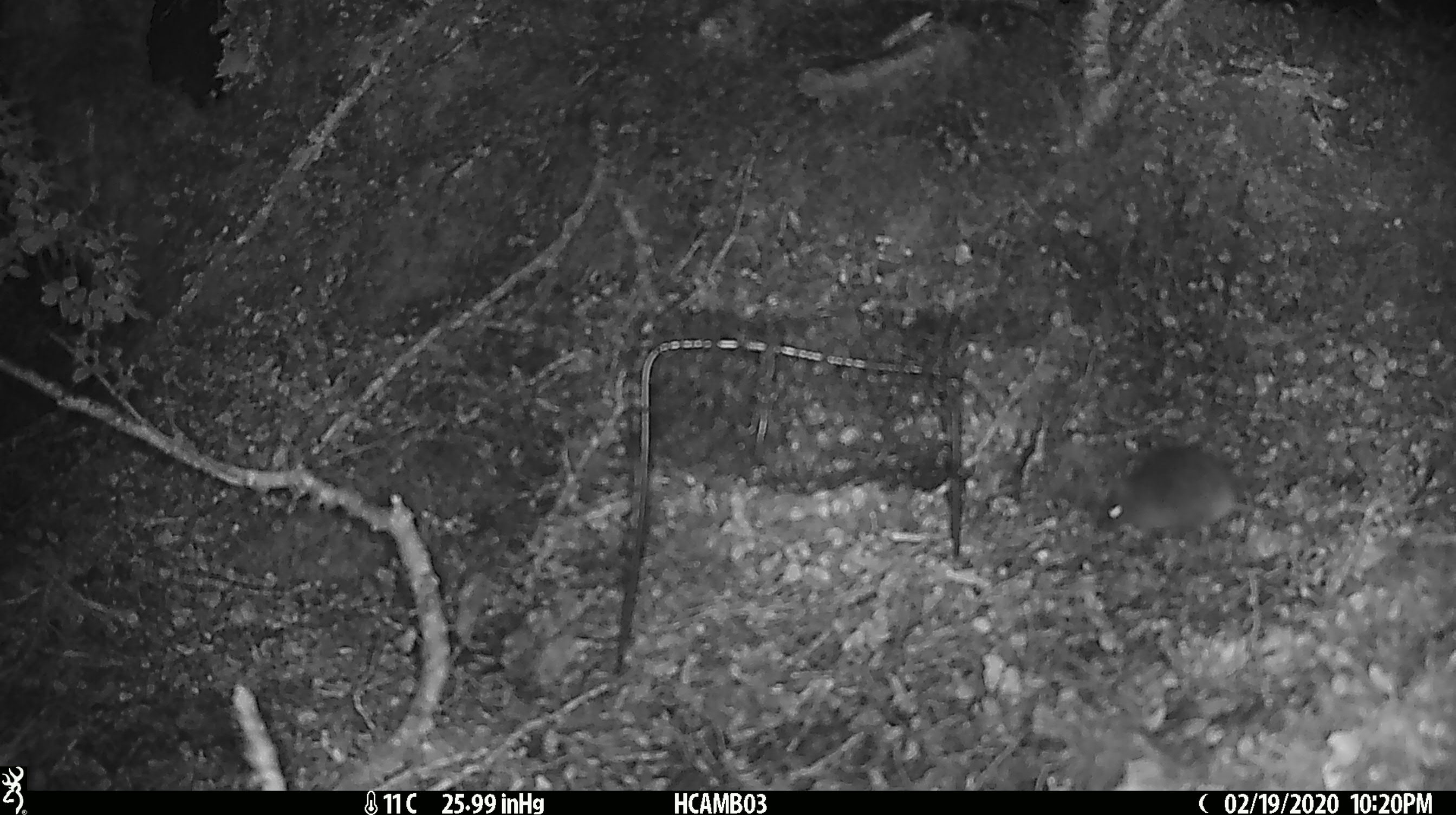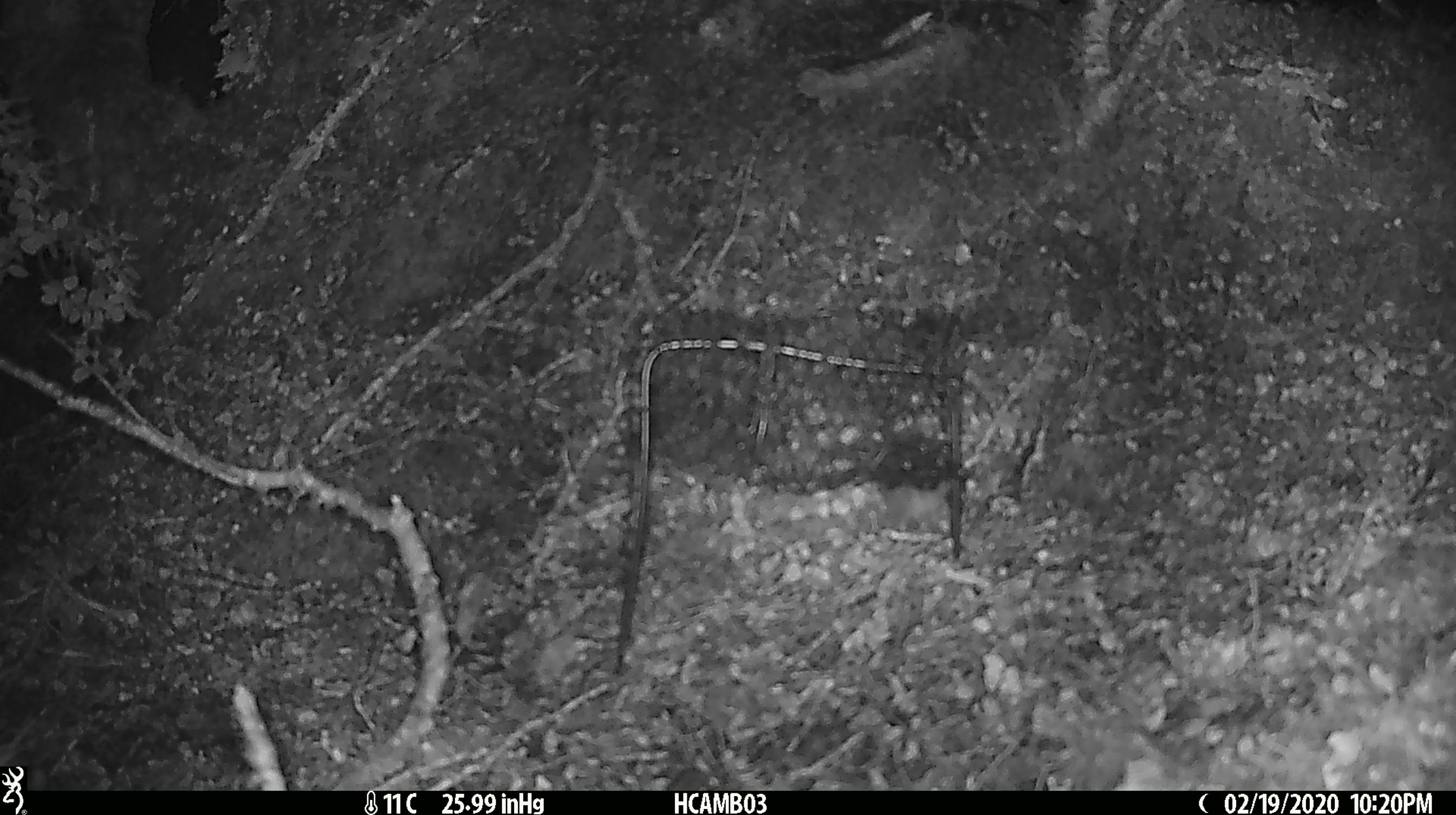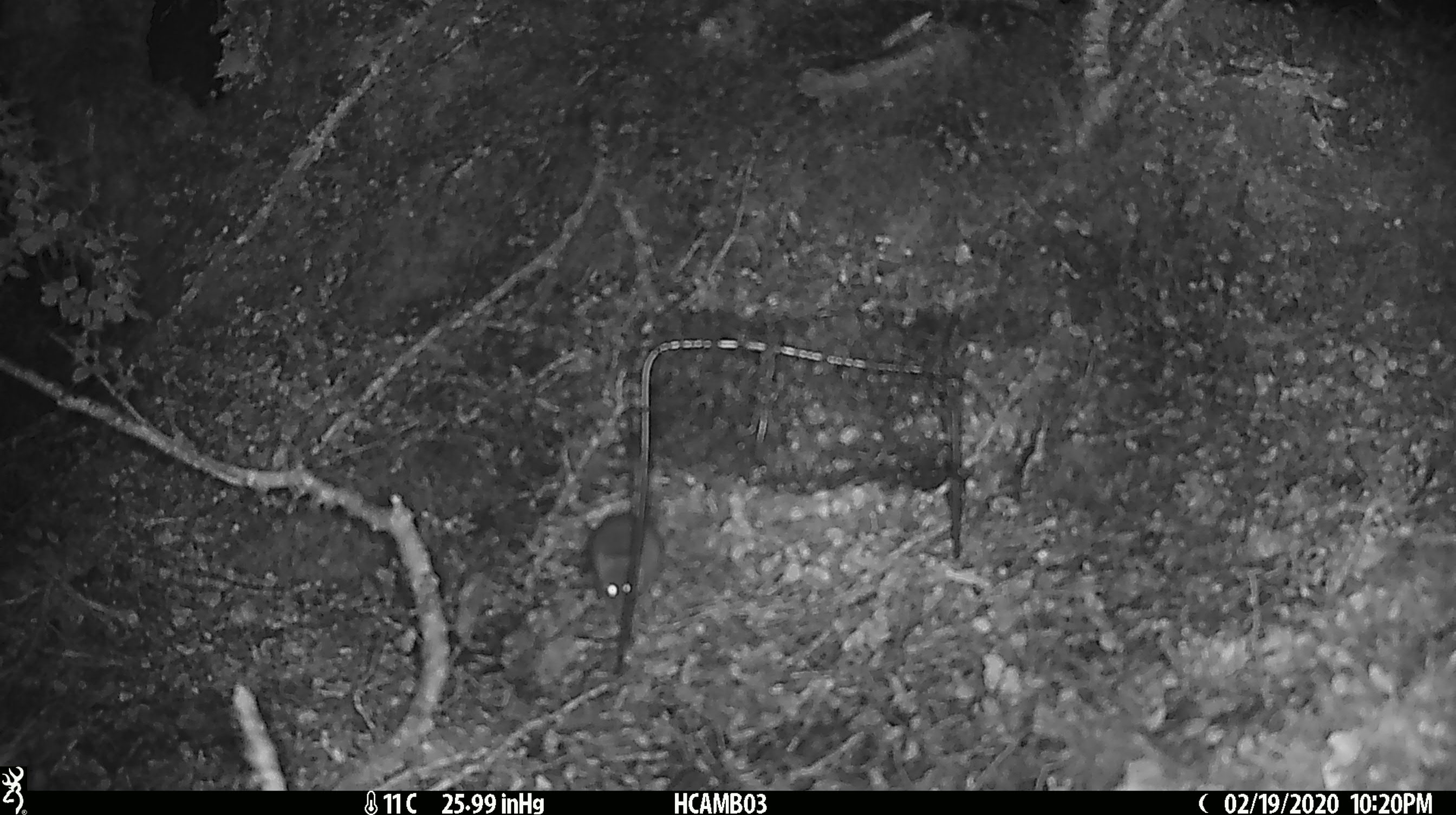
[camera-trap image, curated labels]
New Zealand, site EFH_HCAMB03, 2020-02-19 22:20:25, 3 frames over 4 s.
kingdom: Animalia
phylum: Chordata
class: Mammalia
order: Rodentia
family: Muridae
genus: Mus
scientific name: Mus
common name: mouse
Mouse (Mus).